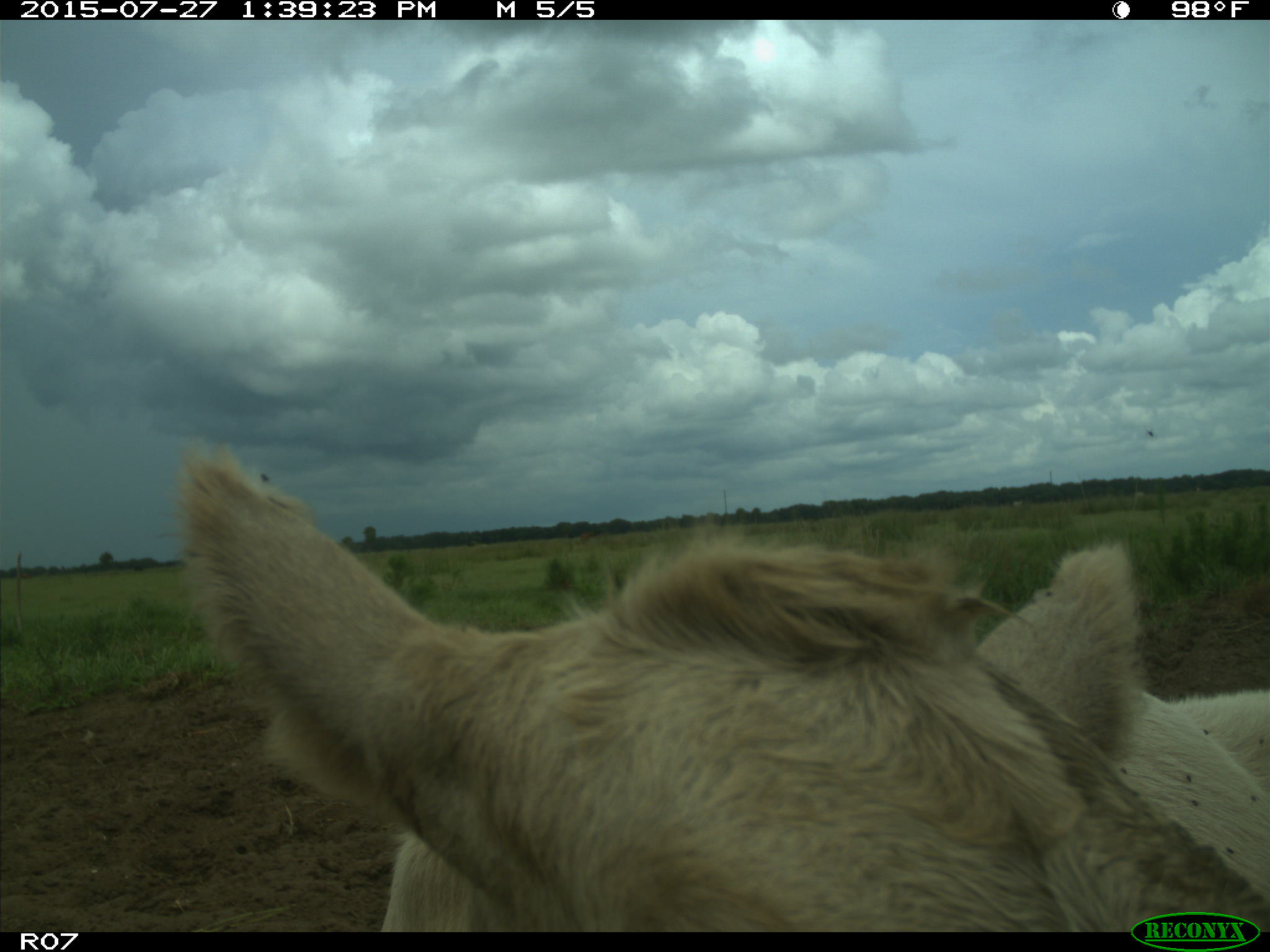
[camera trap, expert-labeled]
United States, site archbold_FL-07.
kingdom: Animalia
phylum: Chordata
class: Mammalia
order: Artiodactyla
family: Bovidae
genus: Bos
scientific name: Bos taurus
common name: domestic cow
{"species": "Bos taurus (domestic cow)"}